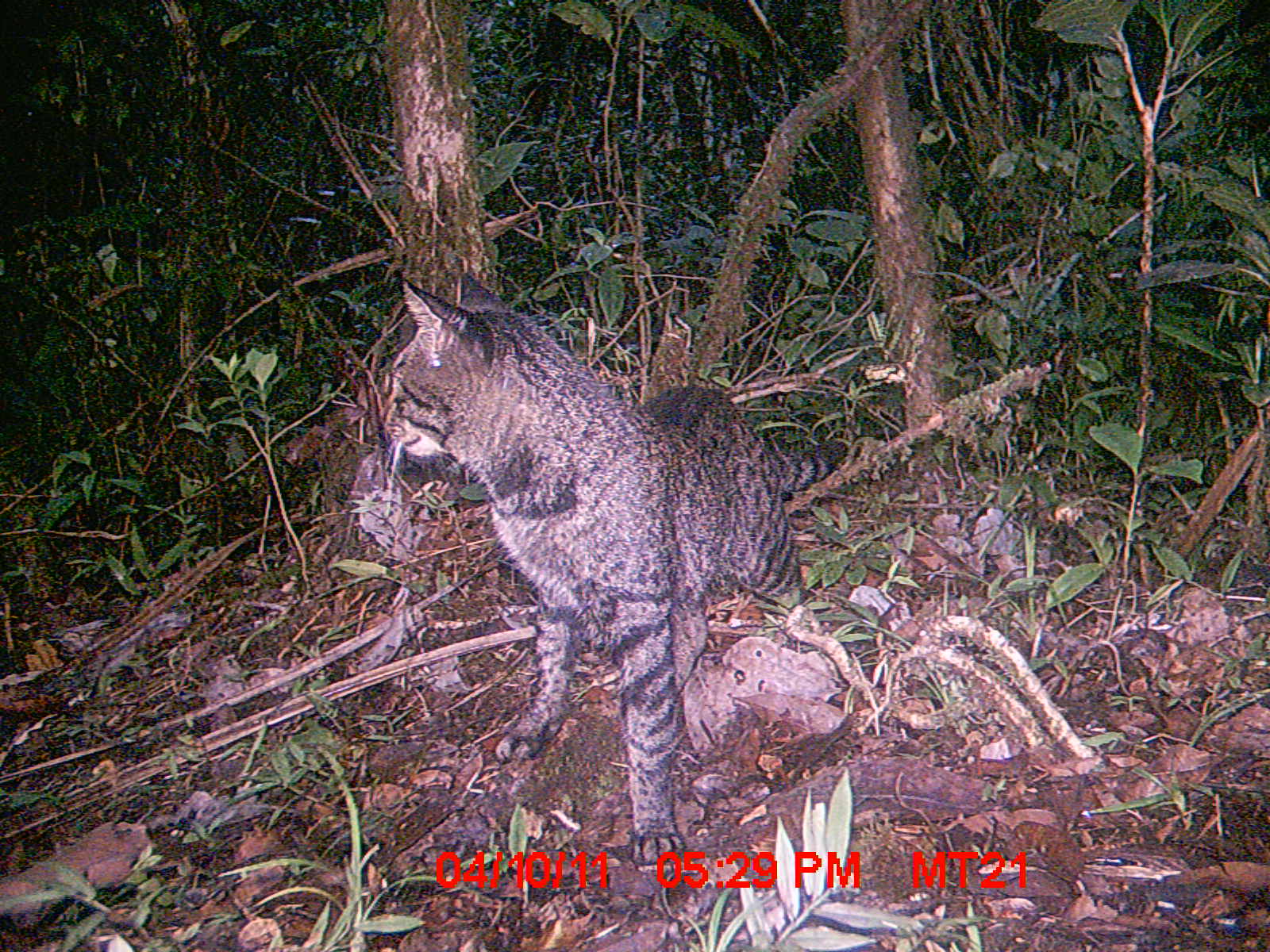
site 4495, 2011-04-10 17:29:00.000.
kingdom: Animalia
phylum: Chordata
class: Mammalia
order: Carnivora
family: Felidae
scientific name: Felidae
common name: felids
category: felis sp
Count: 1.